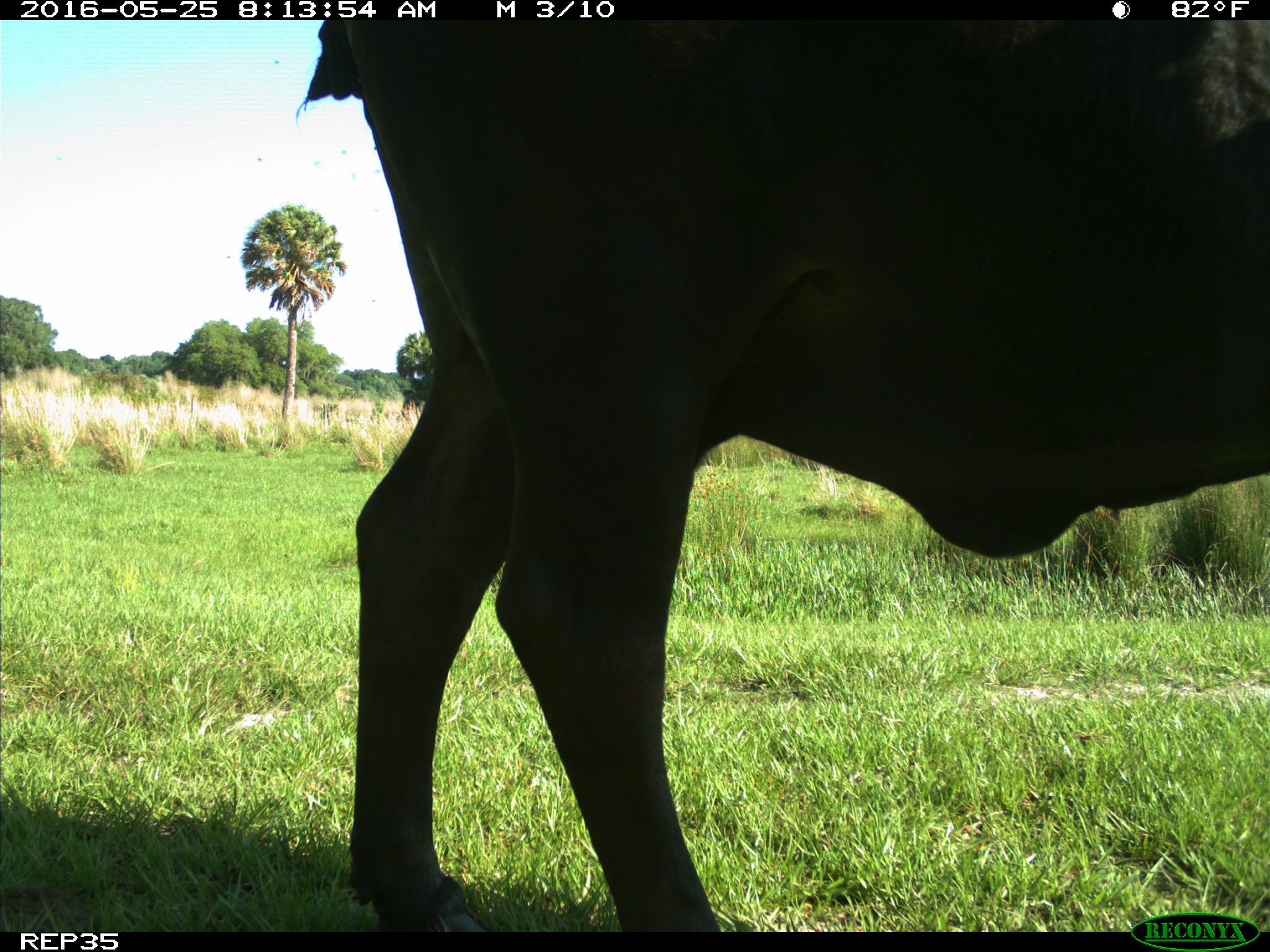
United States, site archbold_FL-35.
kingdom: Animalia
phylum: Chordata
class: Mammalia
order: Artiodactyla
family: Bovidae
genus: Bos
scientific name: Bos taurus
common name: domestic cow